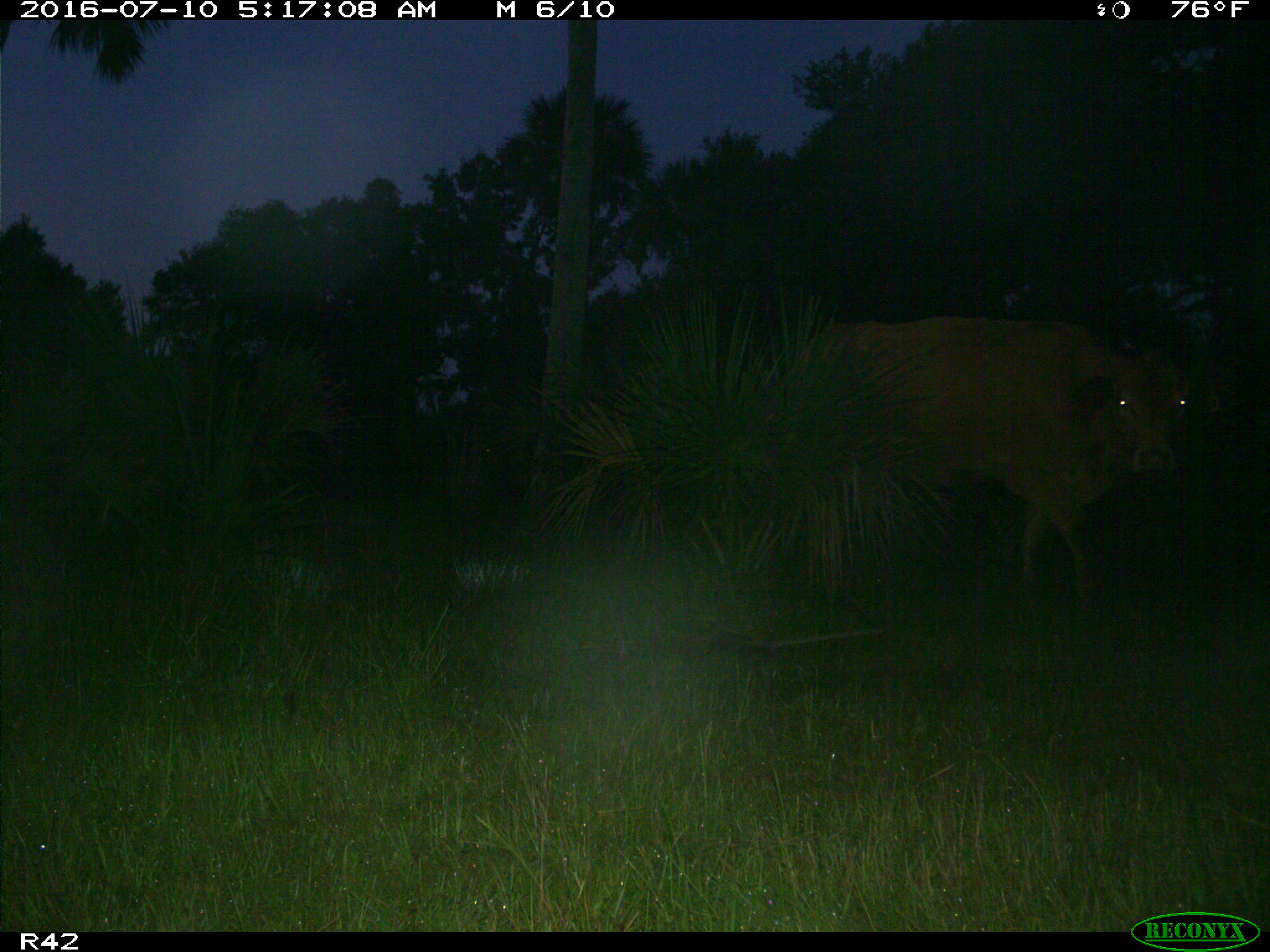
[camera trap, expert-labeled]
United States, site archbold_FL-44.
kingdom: Animalia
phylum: Chordata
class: Mammalia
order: Artiodactyla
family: Bovidae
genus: Bos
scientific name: Bos taurus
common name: domestic cow